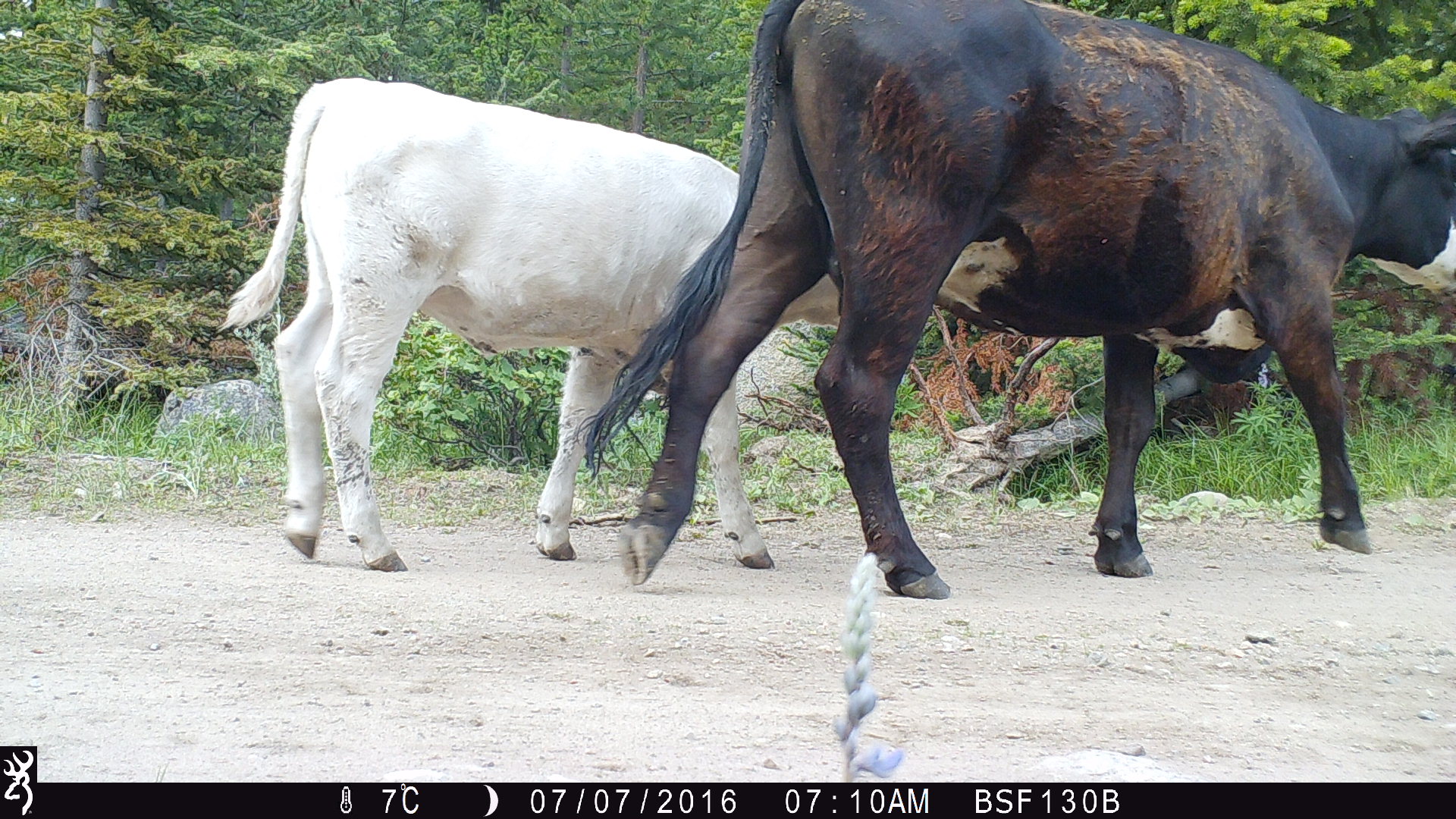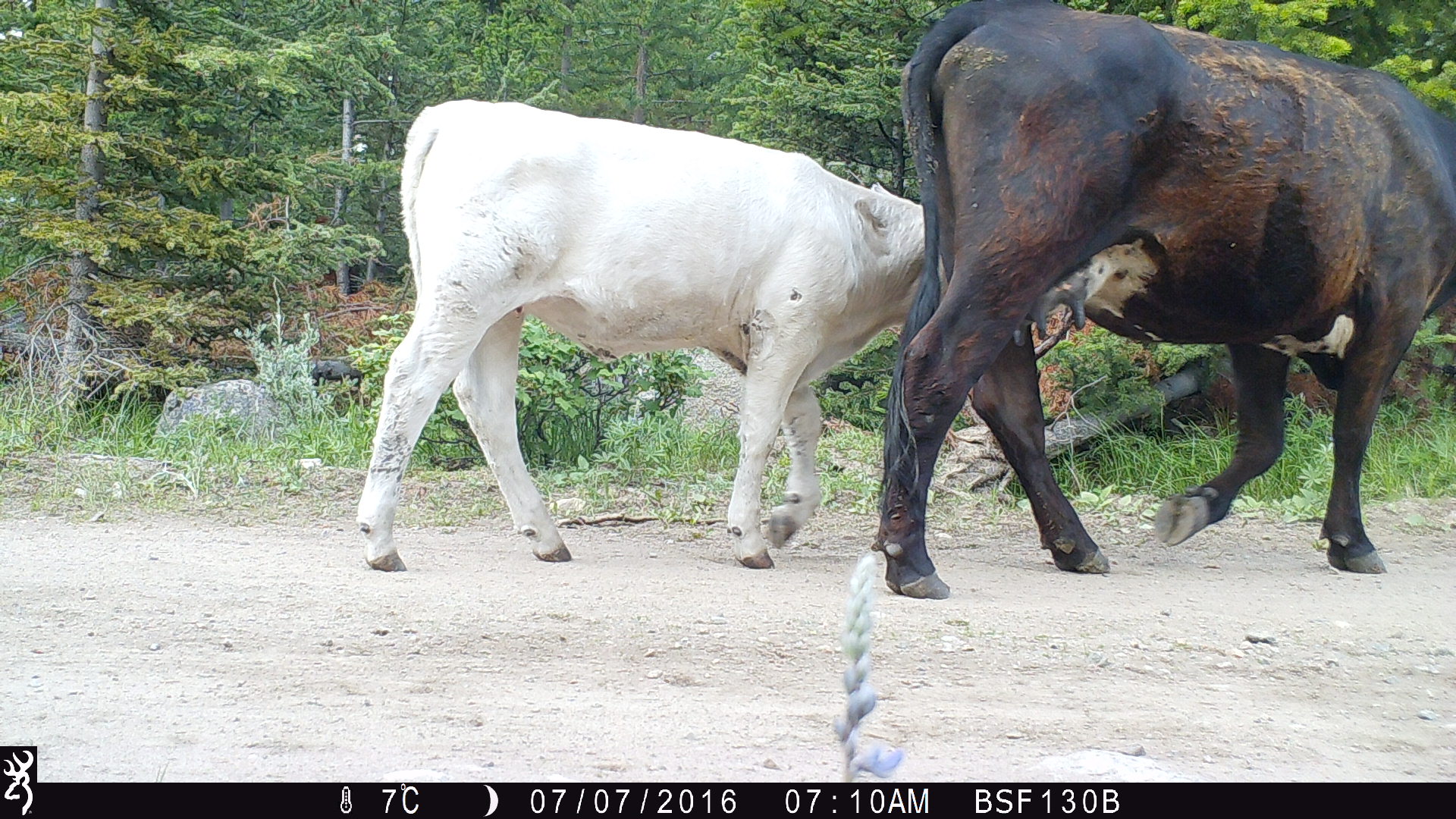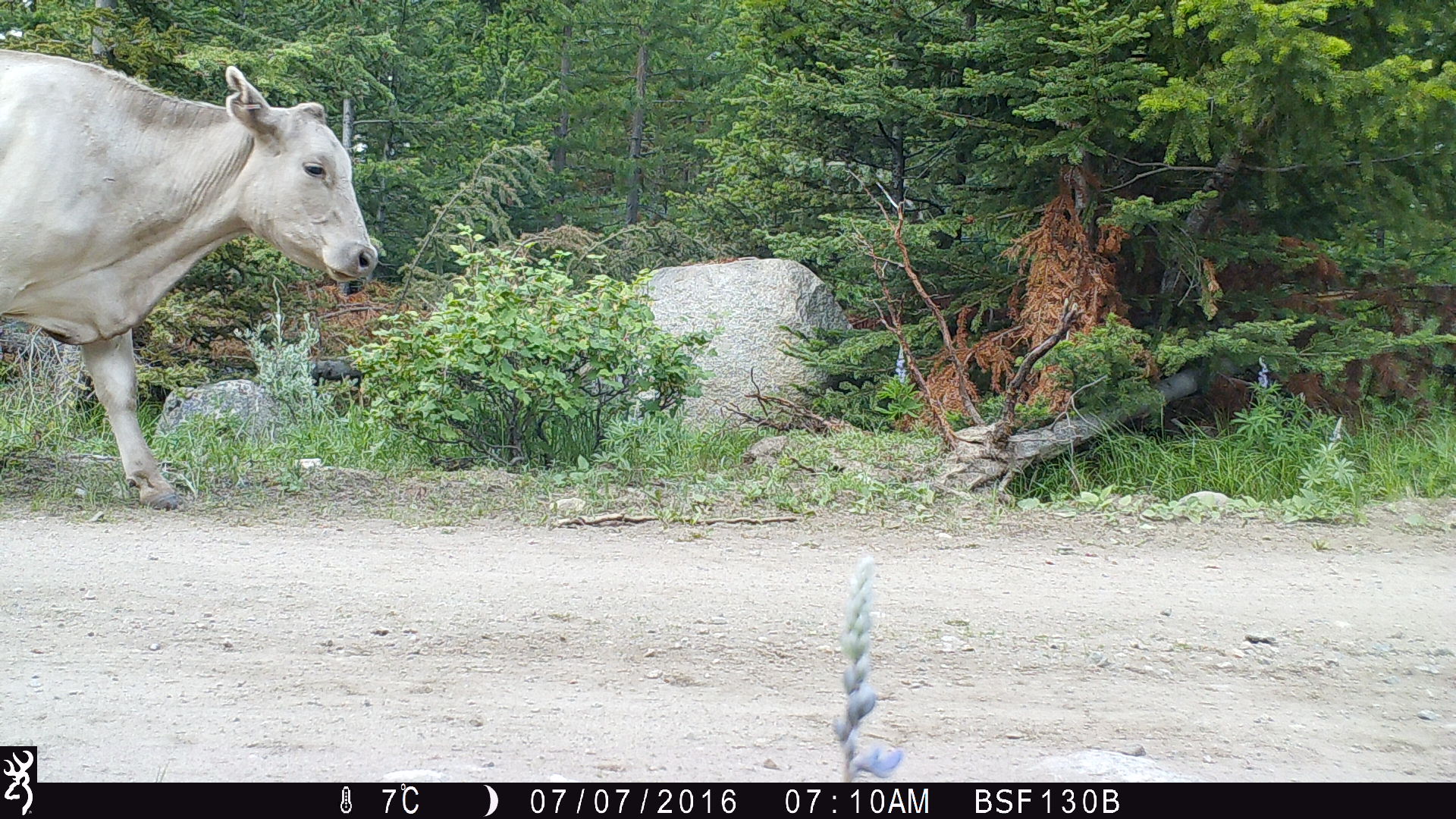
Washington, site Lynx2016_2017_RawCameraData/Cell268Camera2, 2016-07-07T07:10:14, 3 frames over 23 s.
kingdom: Animalia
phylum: Chordata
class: Mammalia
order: Artiodactyla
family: Bovidae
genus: Bos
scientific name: Bos taurus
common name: domestic cattle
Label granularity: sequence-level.